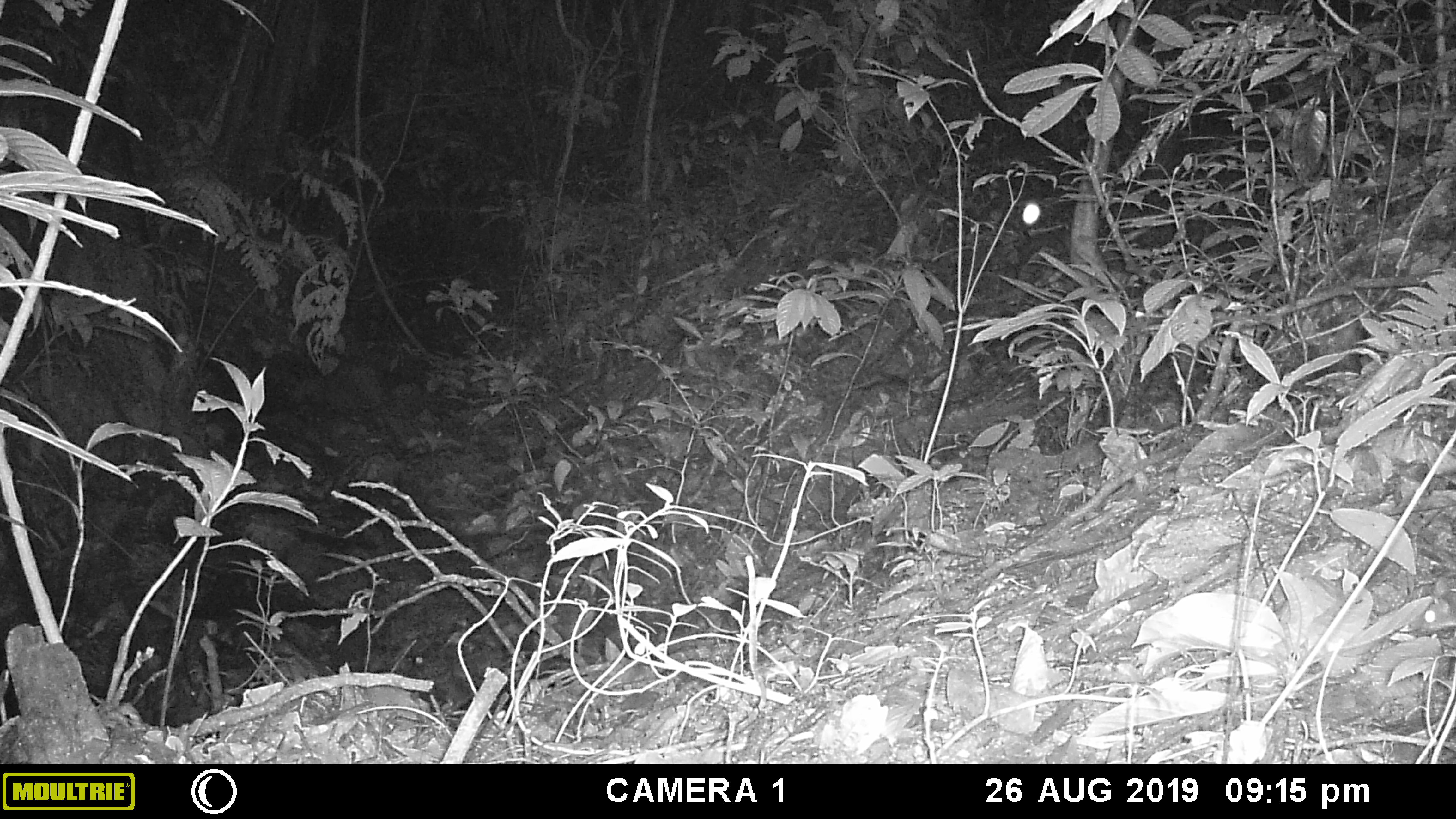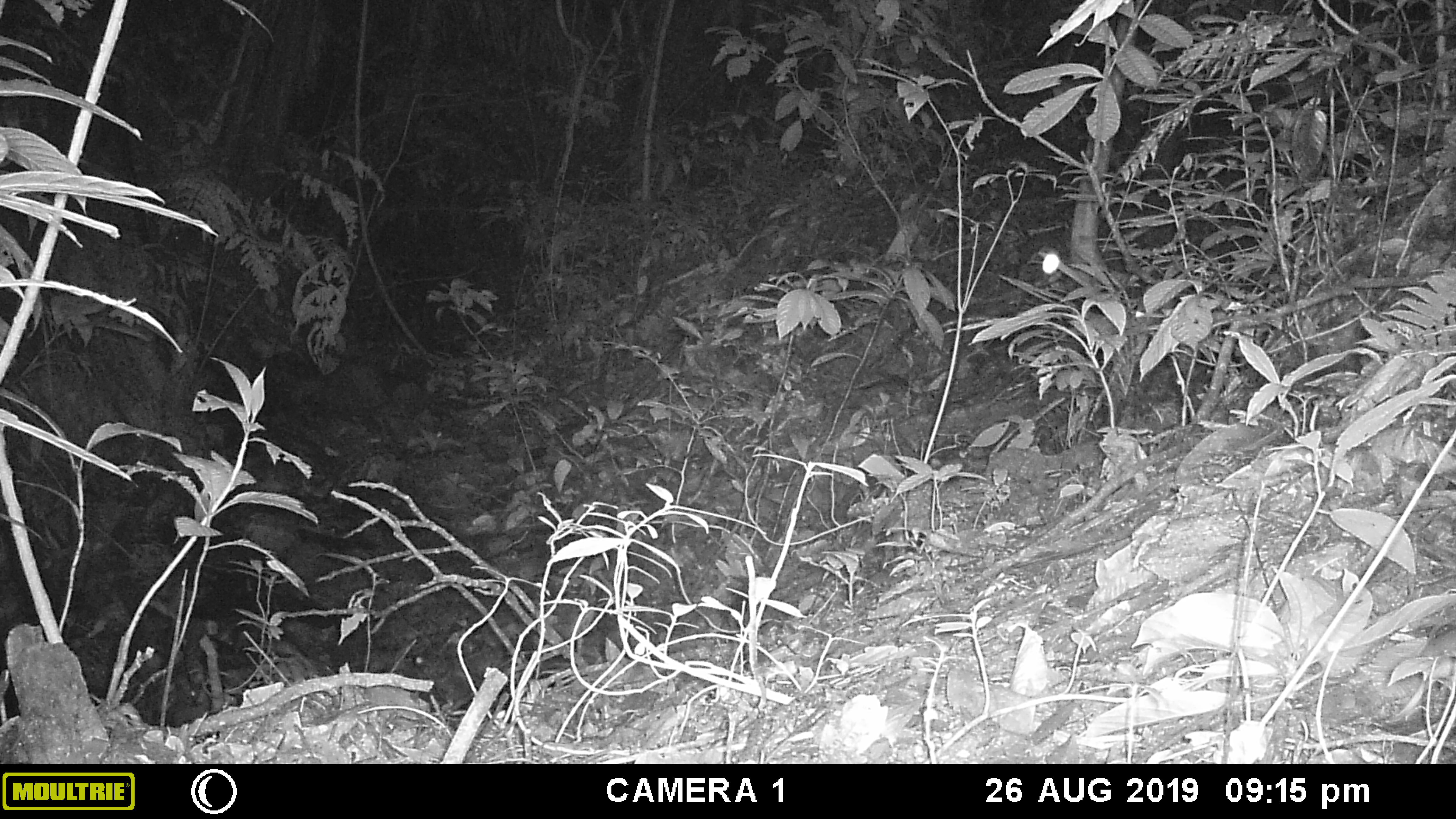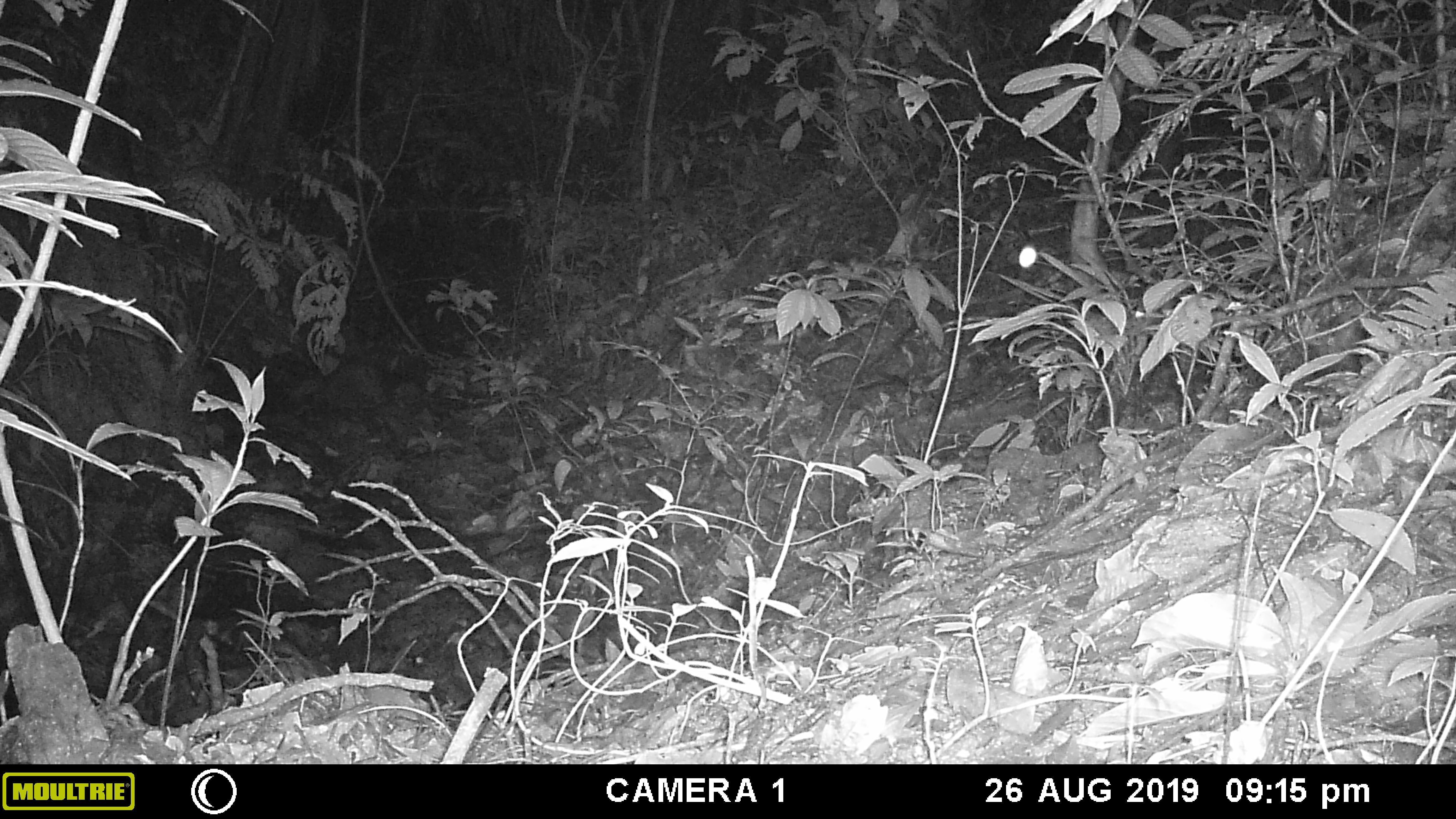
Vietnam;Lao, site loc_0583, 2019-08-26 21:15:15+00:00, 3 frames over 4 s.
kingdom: Animalia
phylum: Chordata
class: Mammalia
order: Rodentia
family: Muridae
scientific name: Muridae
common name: old-world mice and rats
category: unidentified murid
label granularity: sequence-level